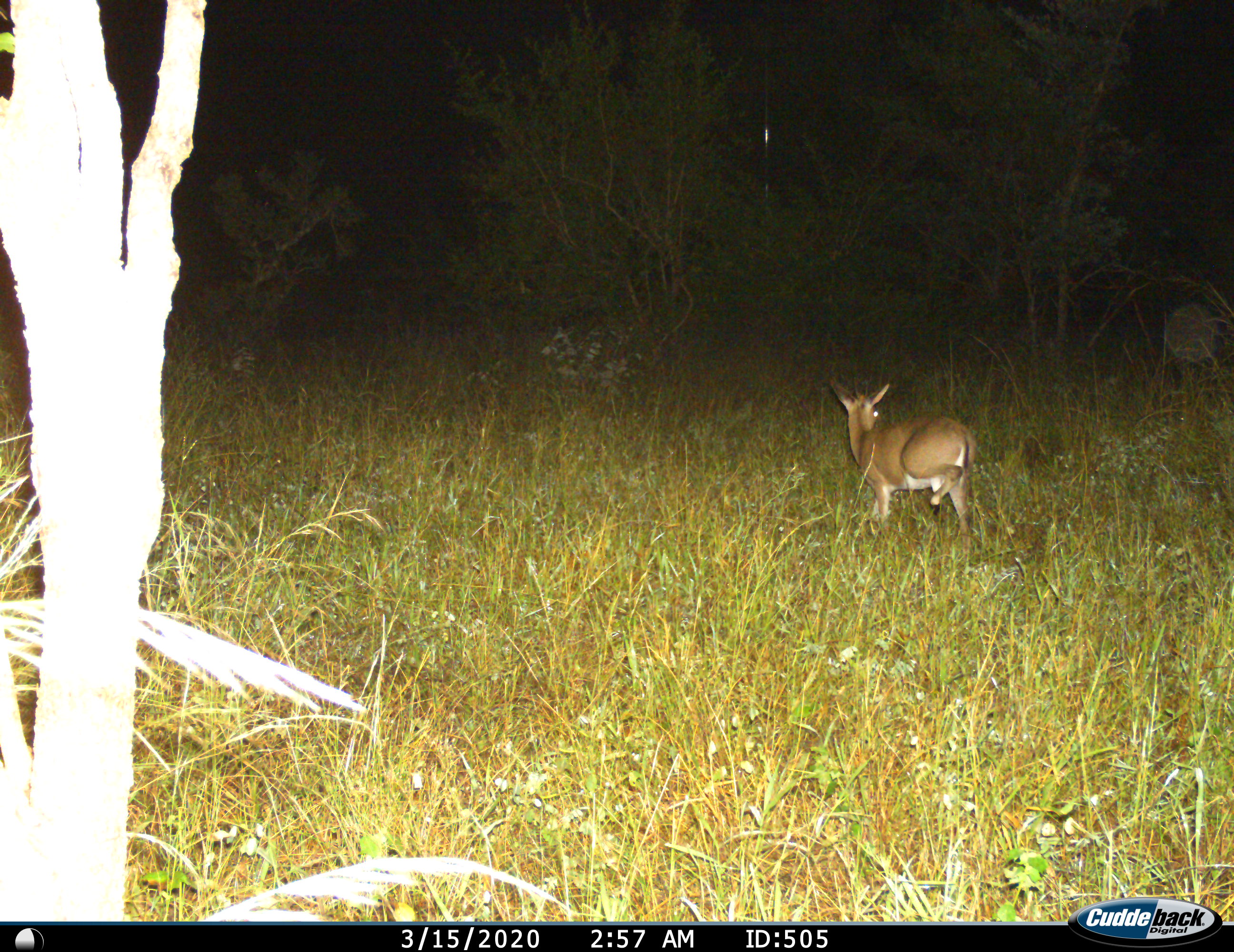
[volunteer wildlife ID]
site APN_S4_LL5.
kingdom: Animalia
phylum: Chordata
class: Mammalia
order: Artiodactyla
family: Bovidae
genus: Sylvicapra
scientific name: Sylvicapra grimmia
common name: common duiker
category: duikercommongrey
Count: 1.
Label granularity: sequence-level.